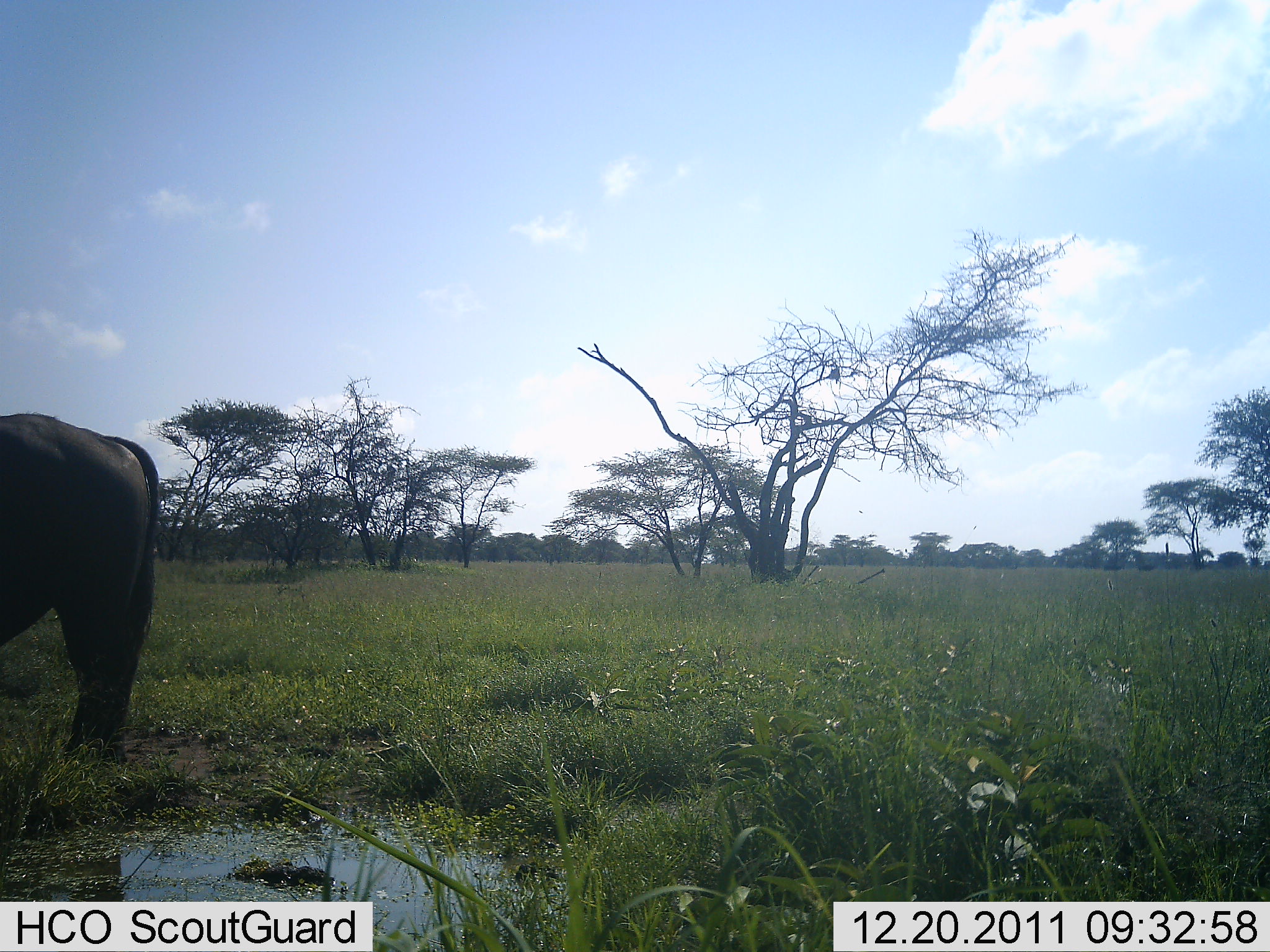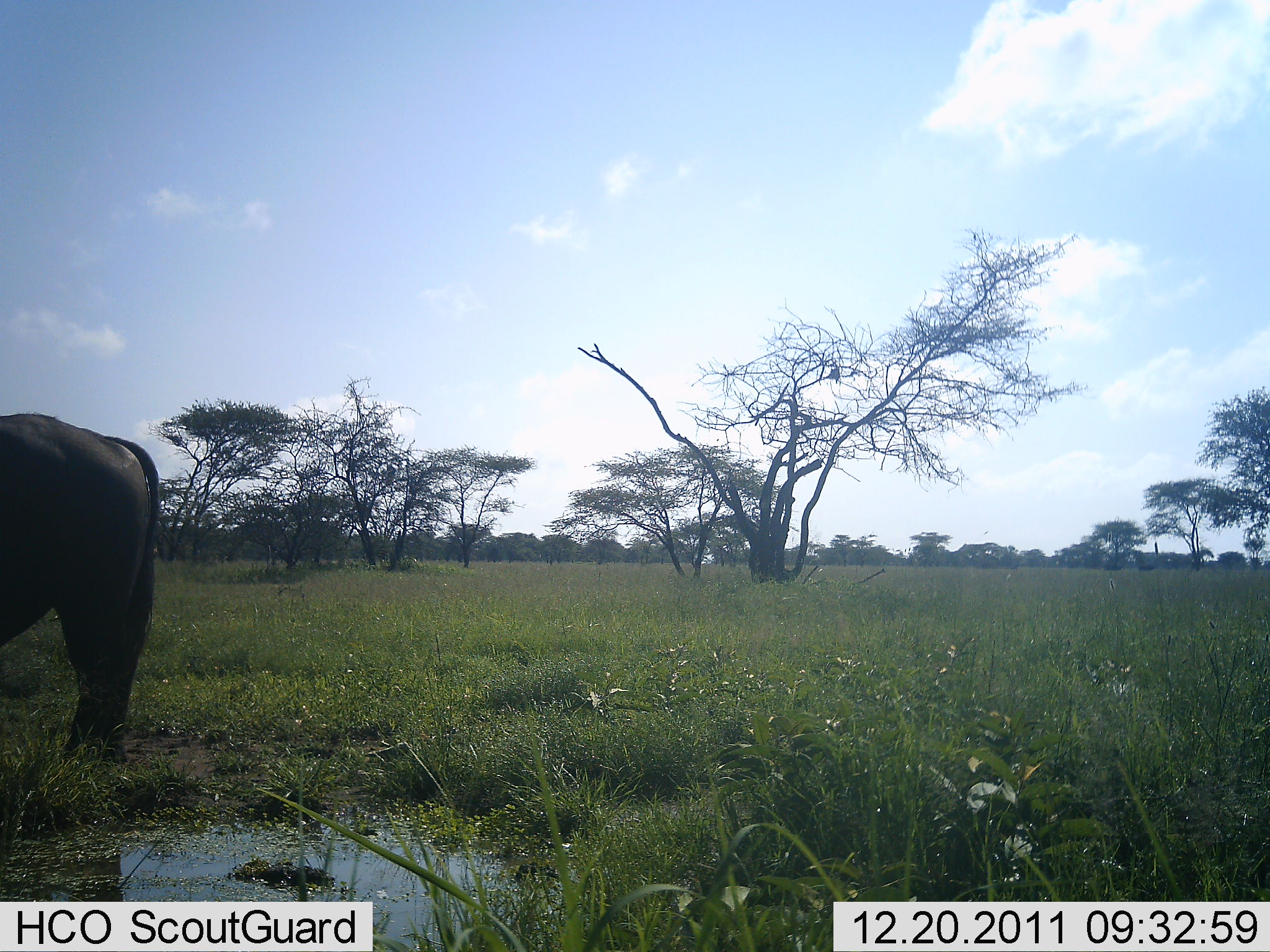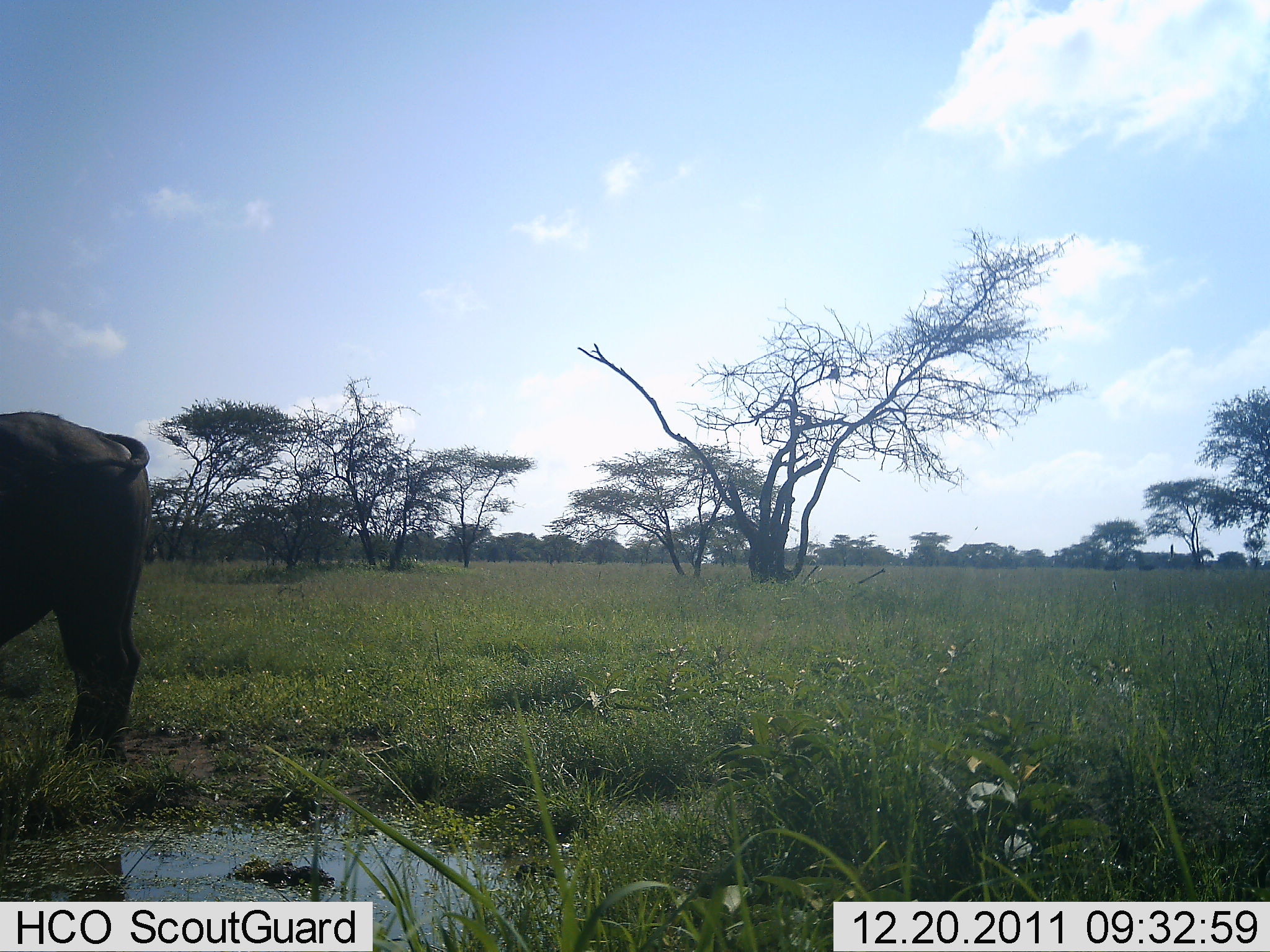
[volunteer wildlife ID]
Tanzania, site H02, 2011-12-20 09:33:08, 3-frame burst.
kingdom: Animalia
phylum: Chordata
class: Mammalia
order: Artiodactyla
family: Bovidae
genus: Syncerus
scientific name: Syncerus caffer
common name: cape buffalo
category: buffalo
Buffalo (cape buffalo) (Syncerus caffer), count 1. Behavior (volunteer vote fractions): standing 100%, resting 0%, moving 0%, interacting 0%. Young present (vote fraction): 0%. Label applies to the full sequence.